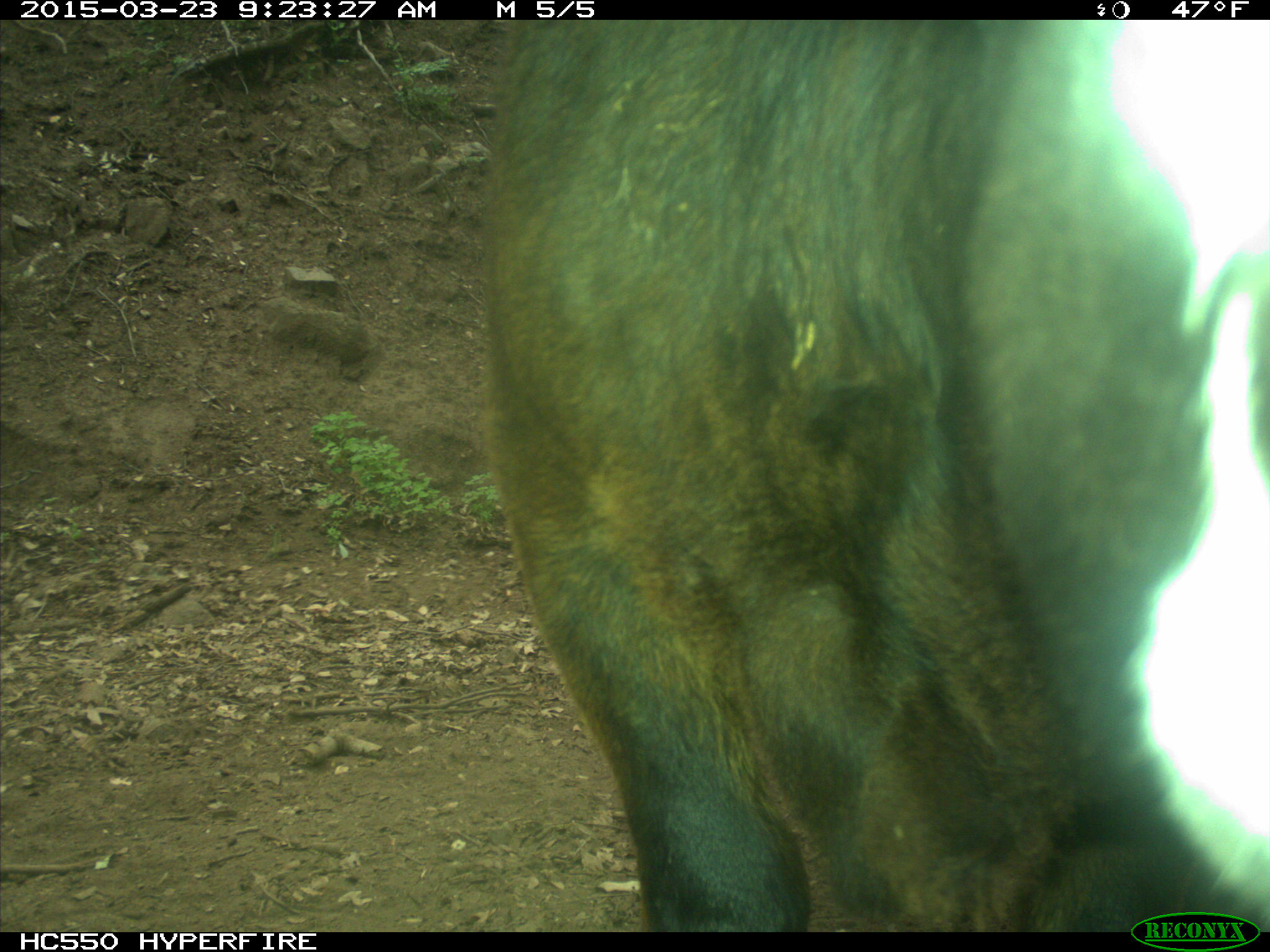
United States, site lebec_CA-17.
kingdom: Animalia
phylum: Chordata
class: Mammalia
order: Artiodactyla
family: Bovidae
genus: Bos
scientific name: Bos taurus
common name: domestic cow